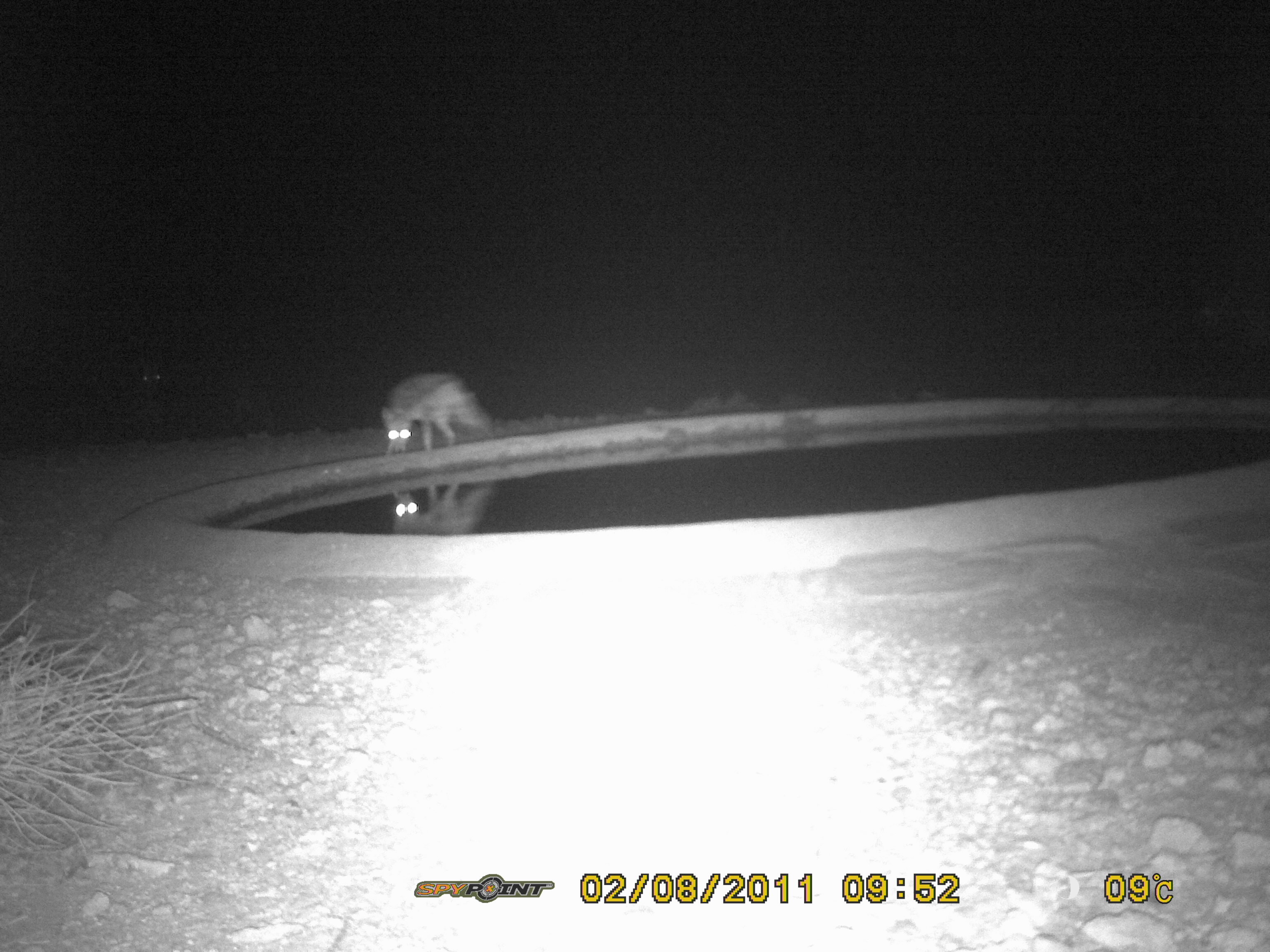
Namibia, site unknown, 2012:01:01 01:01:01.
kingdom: Animalia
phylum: Chordata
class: Mammalia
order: Carnivora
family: Canidae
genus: Lupulella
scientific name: Lupulella mesomelas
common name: black-backed jackal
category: canis mesomelas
Canis mesomelas (black-backed jackal) (Lupulella mesomelas).